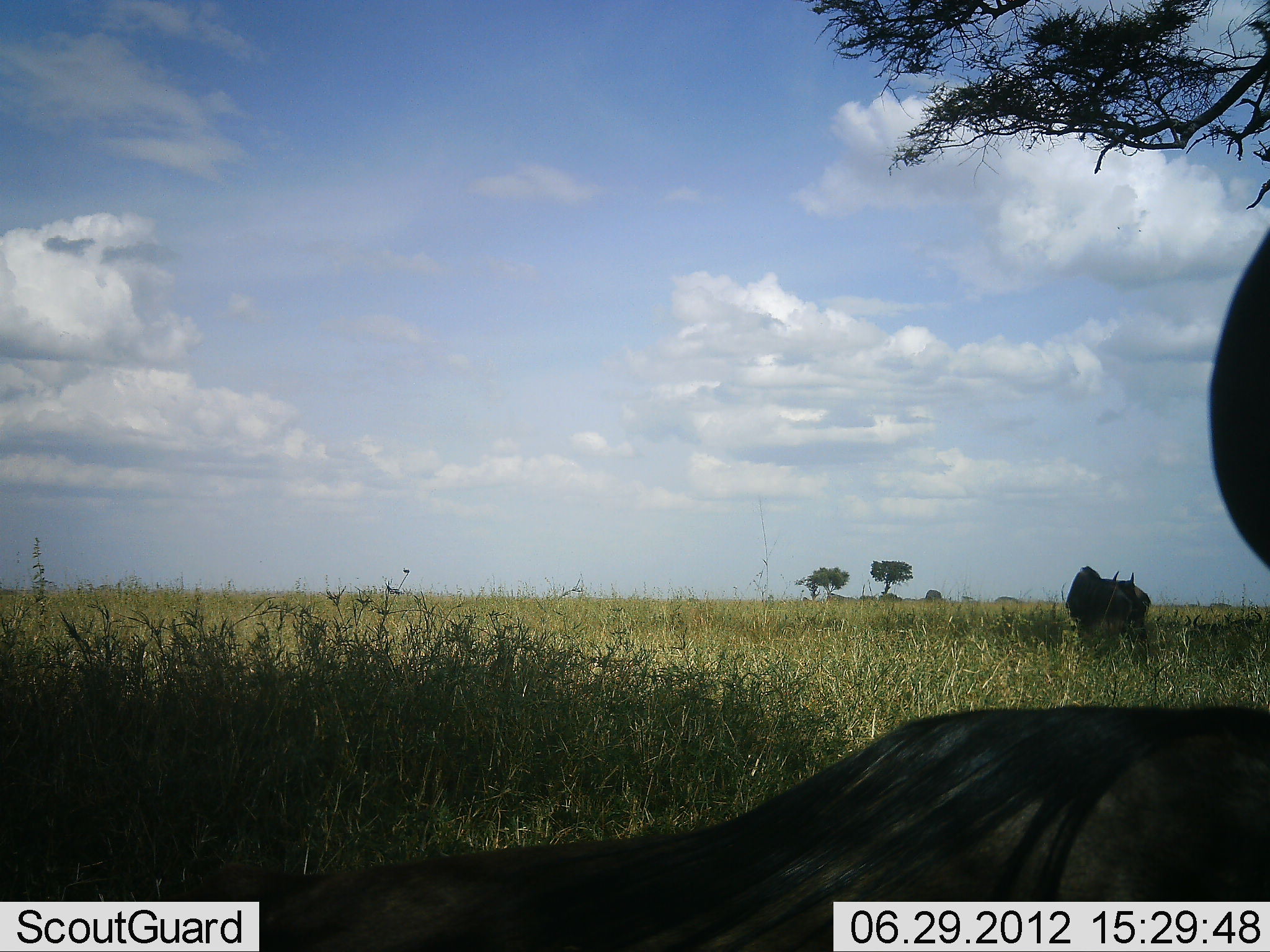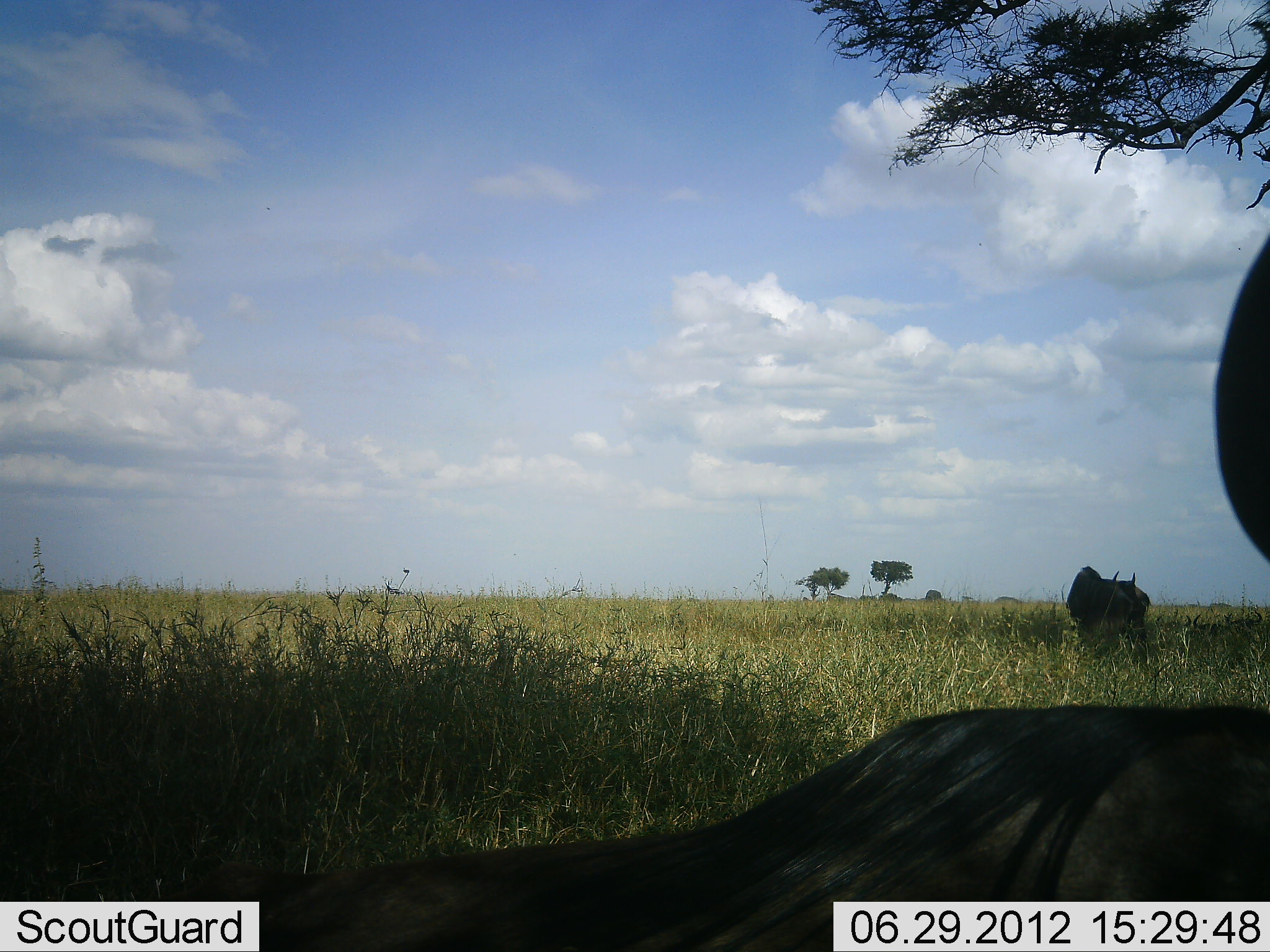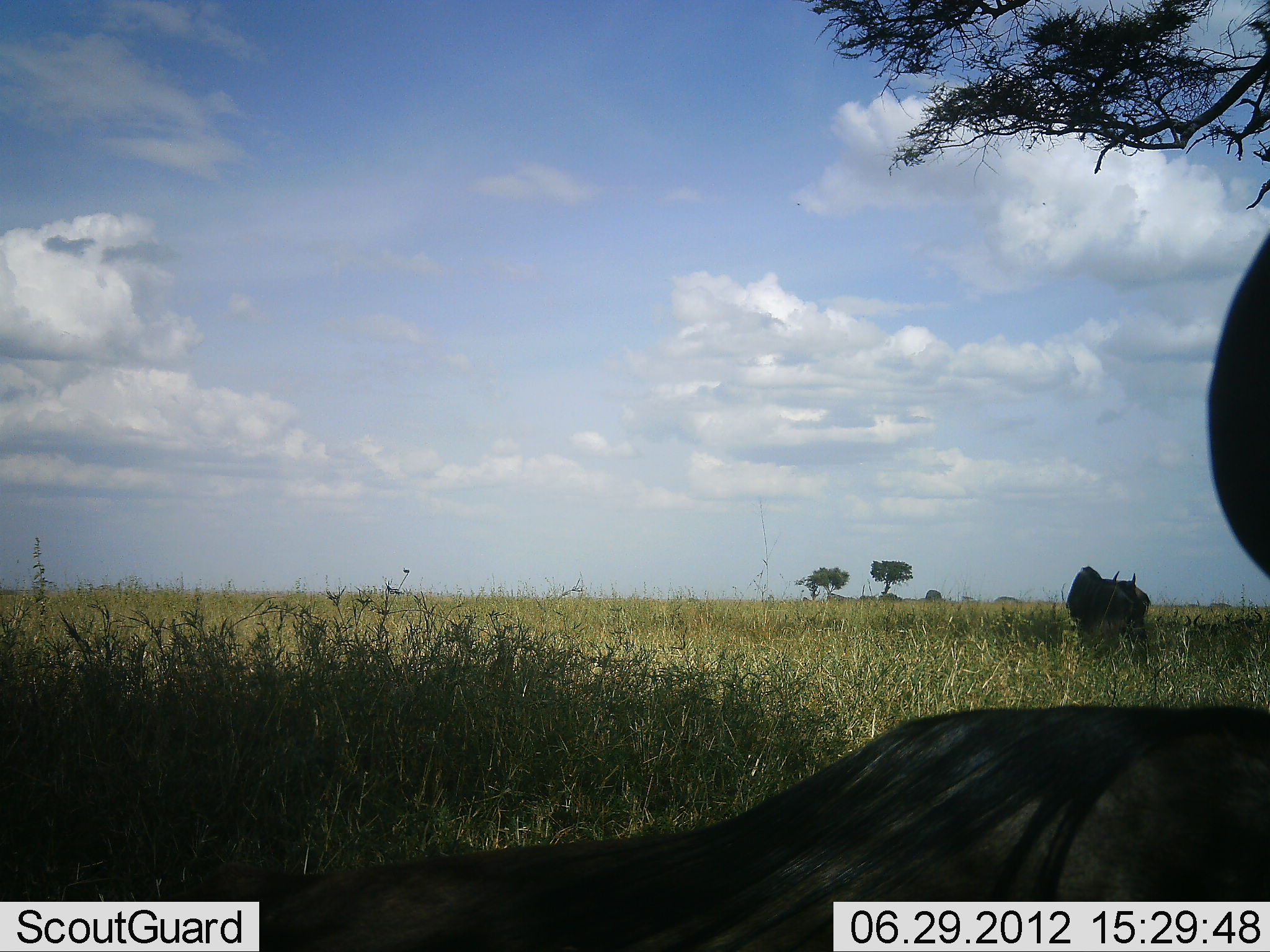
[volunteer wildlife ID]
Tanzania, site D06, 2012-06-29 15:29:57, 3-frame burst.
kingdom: Animalia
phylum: Chordata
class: Mammalia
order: Artiodactyla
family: Bovidae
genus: Connochaetes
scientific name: Connochaetes taurinus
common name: blue wildebeest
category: wildebeest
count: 2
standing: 80%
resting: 100%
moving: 0%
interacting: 0%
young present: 0%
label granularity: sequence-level